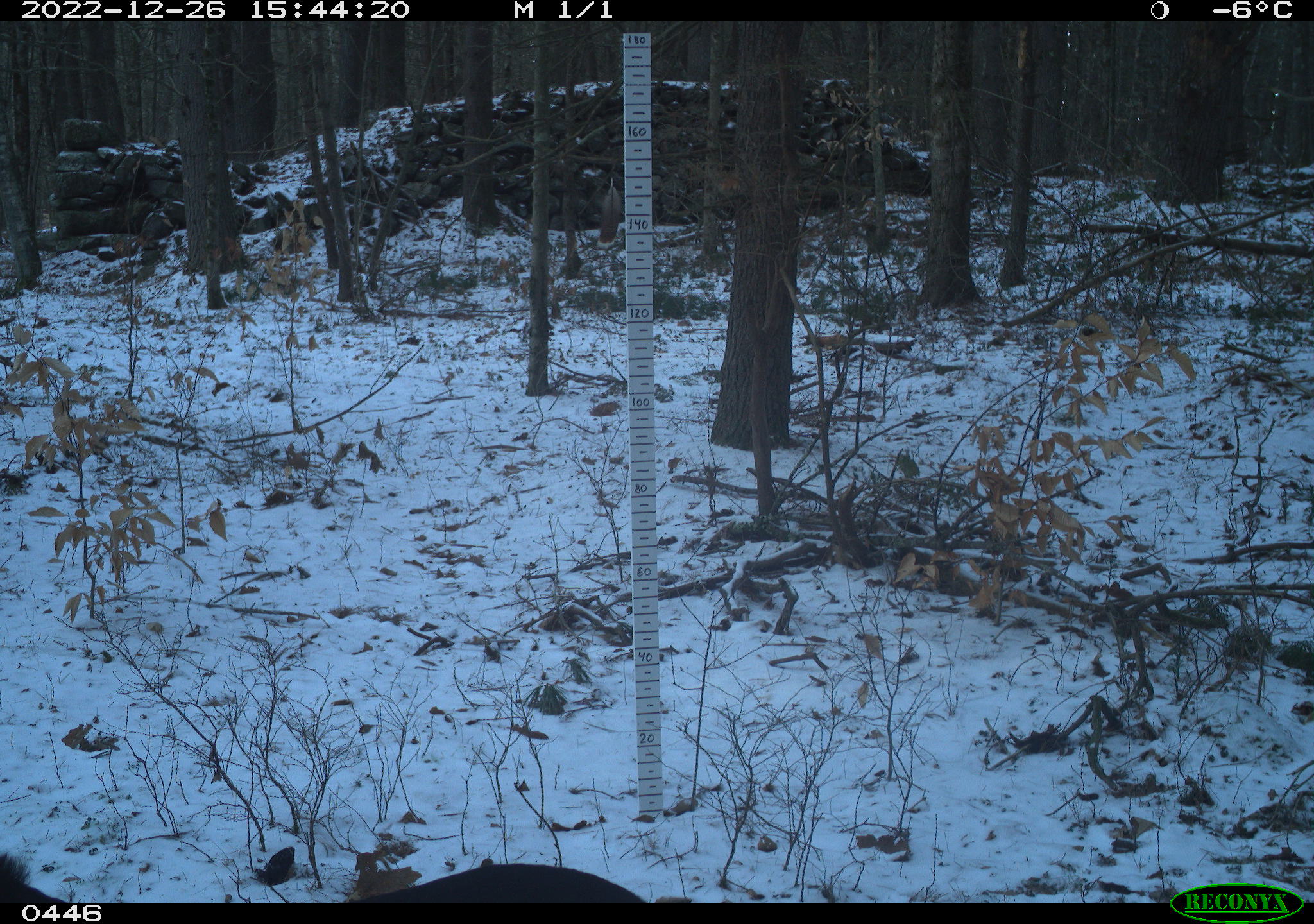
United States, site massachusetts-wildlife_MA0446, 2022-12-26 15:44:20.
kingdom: Animalia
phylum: Chordata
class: Mammalia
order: Artiodactyla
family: Cervidae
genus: Odocoileus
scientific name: Odocoileus virginianus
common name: white-tailed deer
White-tailed deer (Odocoileus virginianus).